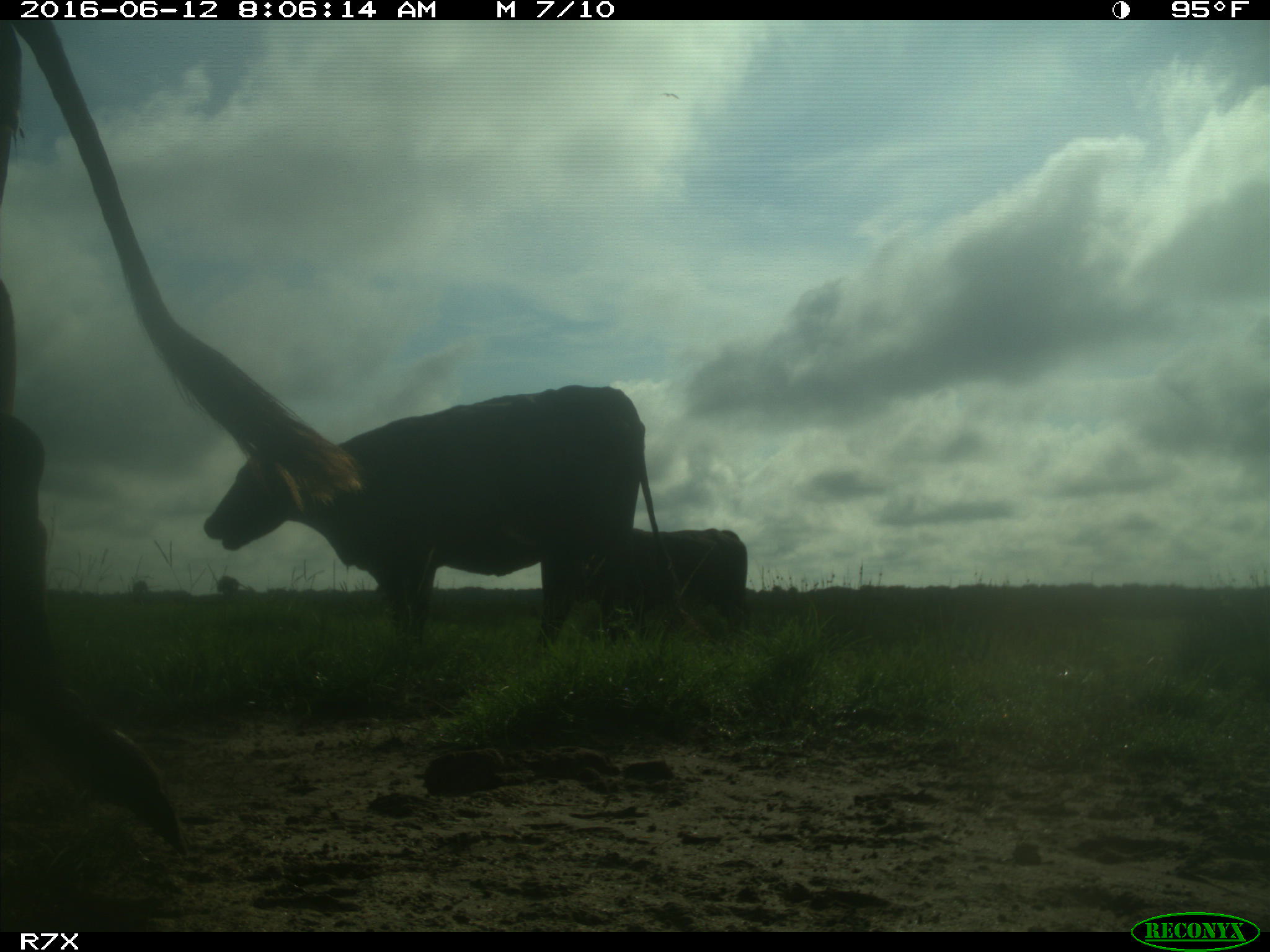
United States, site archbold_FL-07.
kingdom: Animalia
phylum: Chordata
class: Mammalia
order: Artiodactyla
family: Bovidae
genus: Bos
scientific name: Bos taurus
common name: domestic cow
Bos taurus (domestic cow).